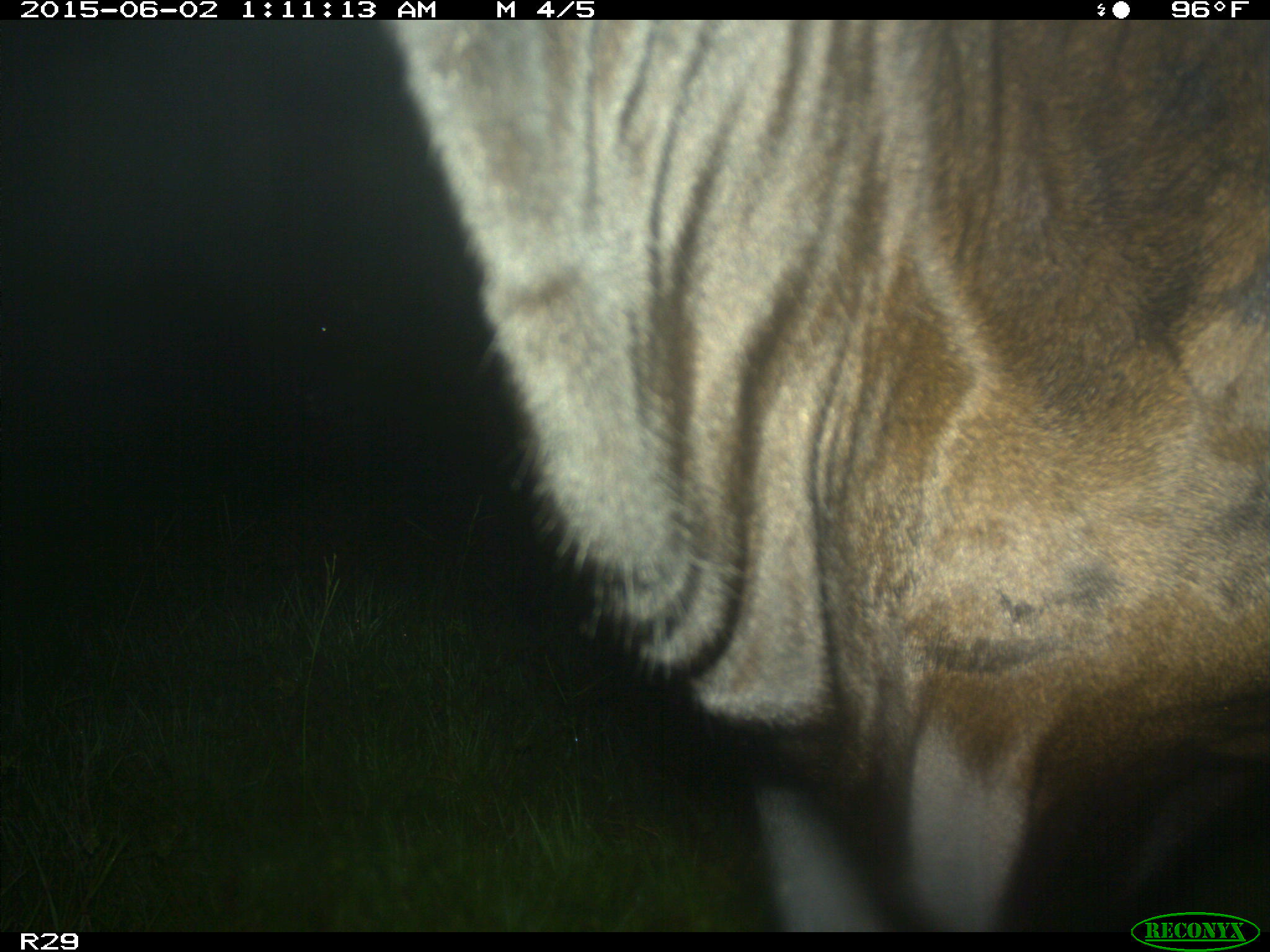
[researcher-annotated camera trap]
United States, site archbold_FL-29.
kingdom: Animalia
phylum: Chordata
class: Mammalia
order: Artiodactyla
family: Bovidae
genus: Bos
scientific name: Bos taurus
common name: domestic cow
Bos taurus (domestic cow).